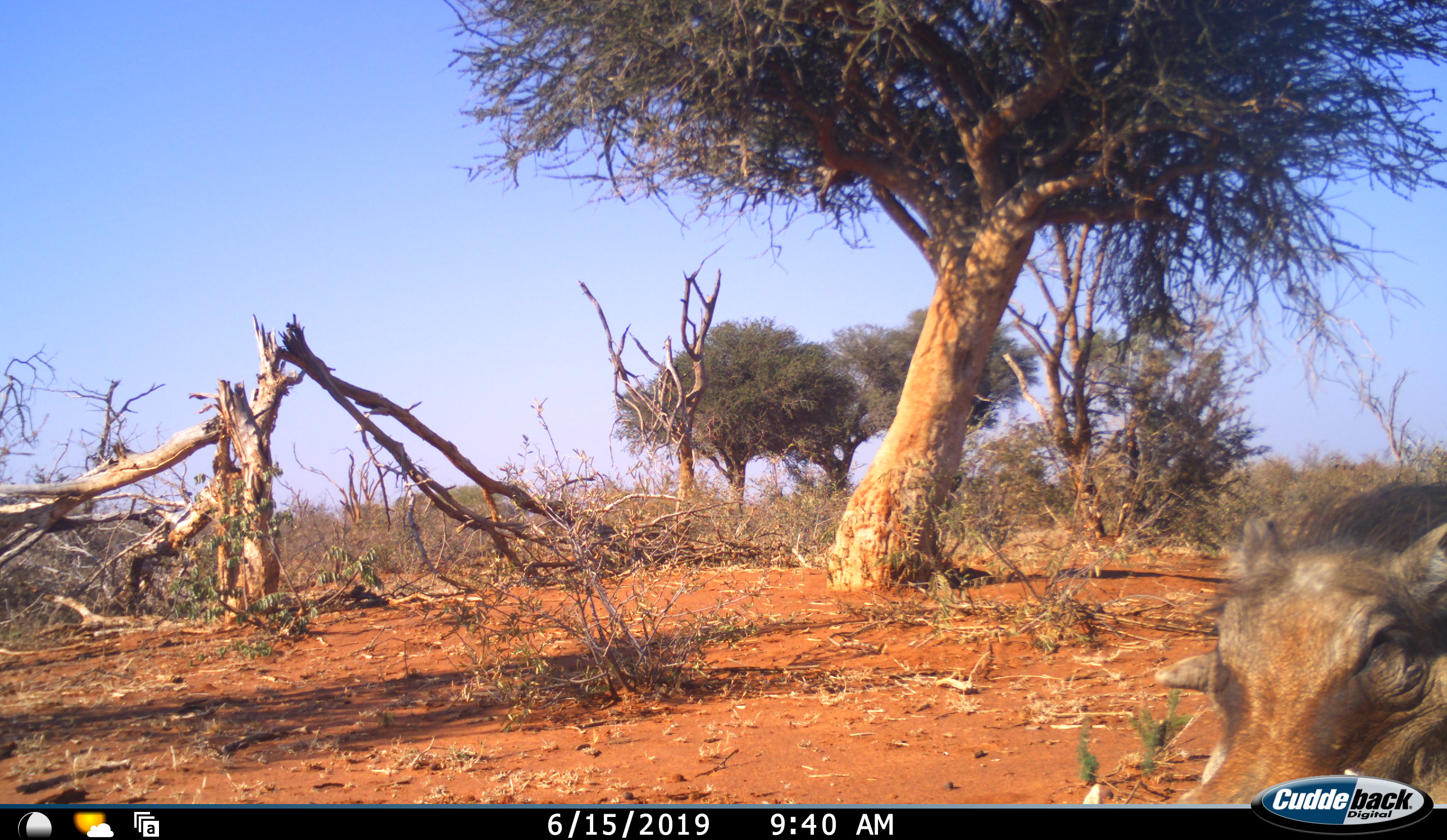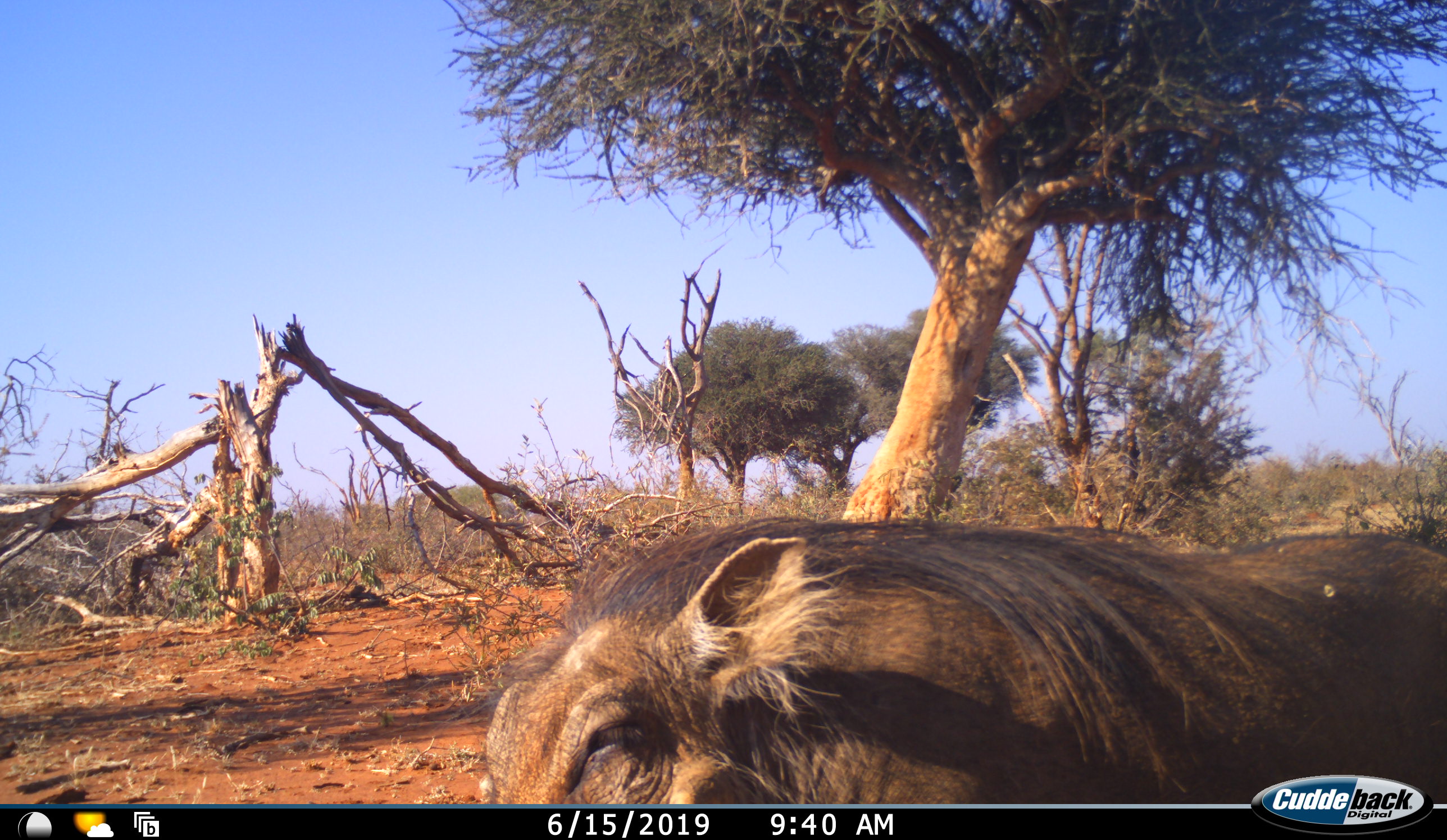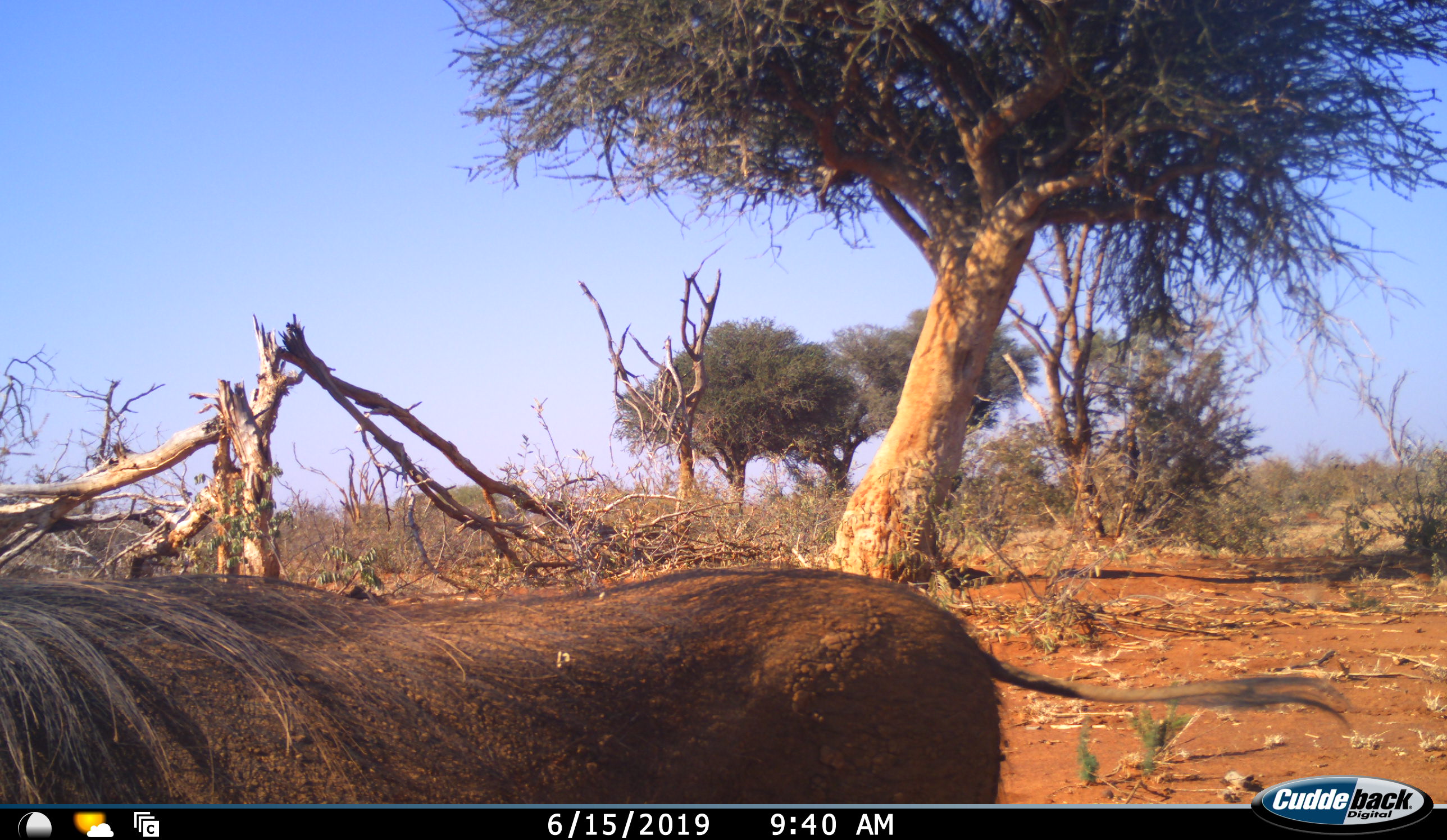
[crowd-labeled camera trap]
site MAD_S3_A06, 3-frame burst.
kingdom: Animalia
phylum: Chordata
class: Mammalia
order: Artiodactyla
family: Suidae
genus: Phacochoerus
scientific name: Phacochoerus africanus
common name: warthog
Warthog (Phacochoerus africanus), count 1. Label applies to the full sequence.